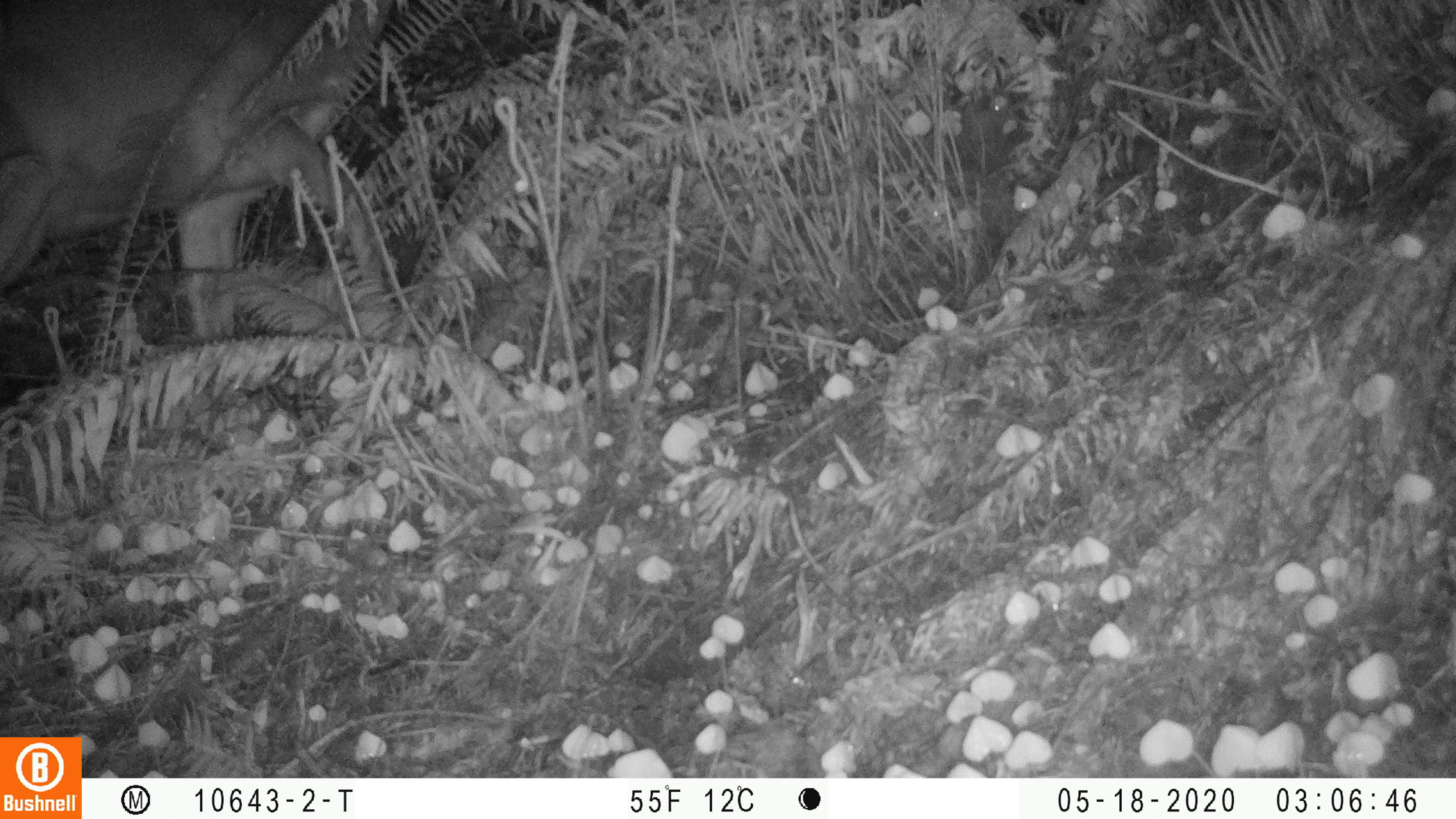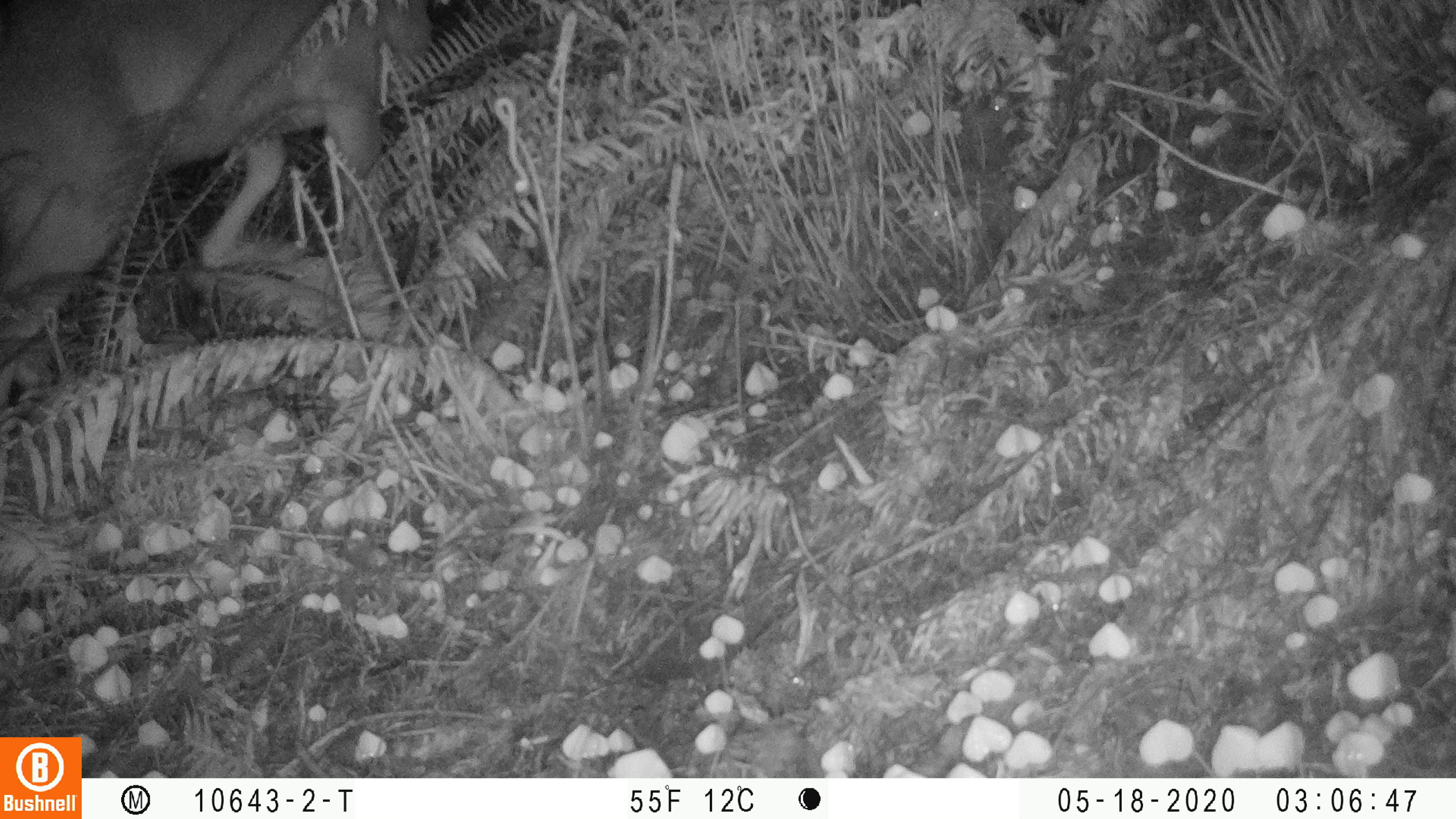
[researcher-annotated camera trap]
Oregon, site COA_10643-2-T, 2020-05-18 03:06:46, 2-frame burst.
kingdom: Animalia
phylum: Chordata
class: Mammalia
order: Artiodactyla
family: Cervidae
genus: Odocoileus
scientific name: Odocoileus hemionus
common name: black-tailed deer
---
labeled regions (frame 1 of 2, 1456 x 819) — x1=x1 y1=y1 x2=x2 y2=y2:
black-tailed deer: x1=0 y1=1 x2=410 y2=344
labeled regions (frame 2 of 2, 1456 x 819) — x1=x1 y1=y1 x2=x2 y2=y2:
black-tailed deer: x1=0 y1=3 x2=450 y2=371